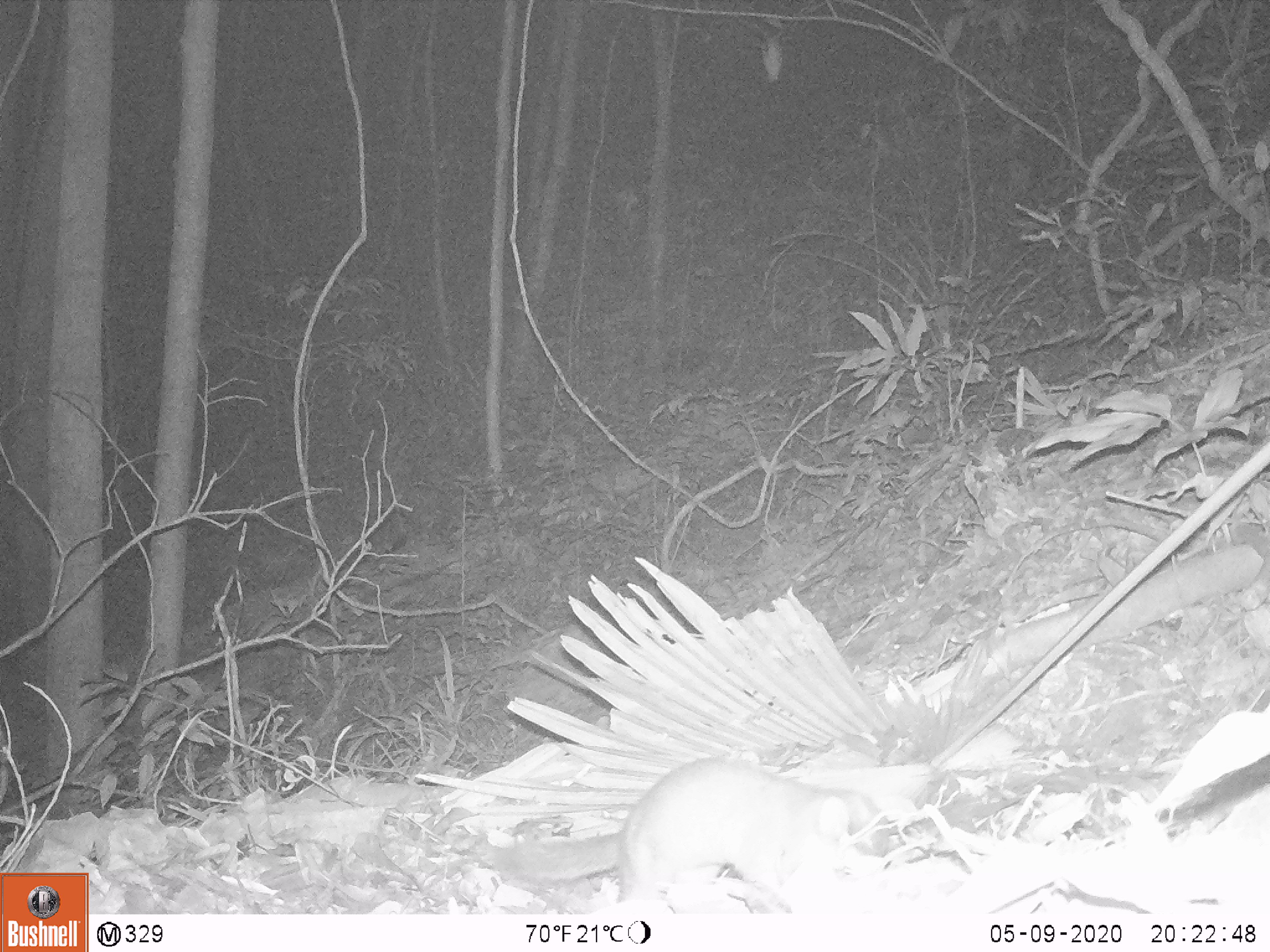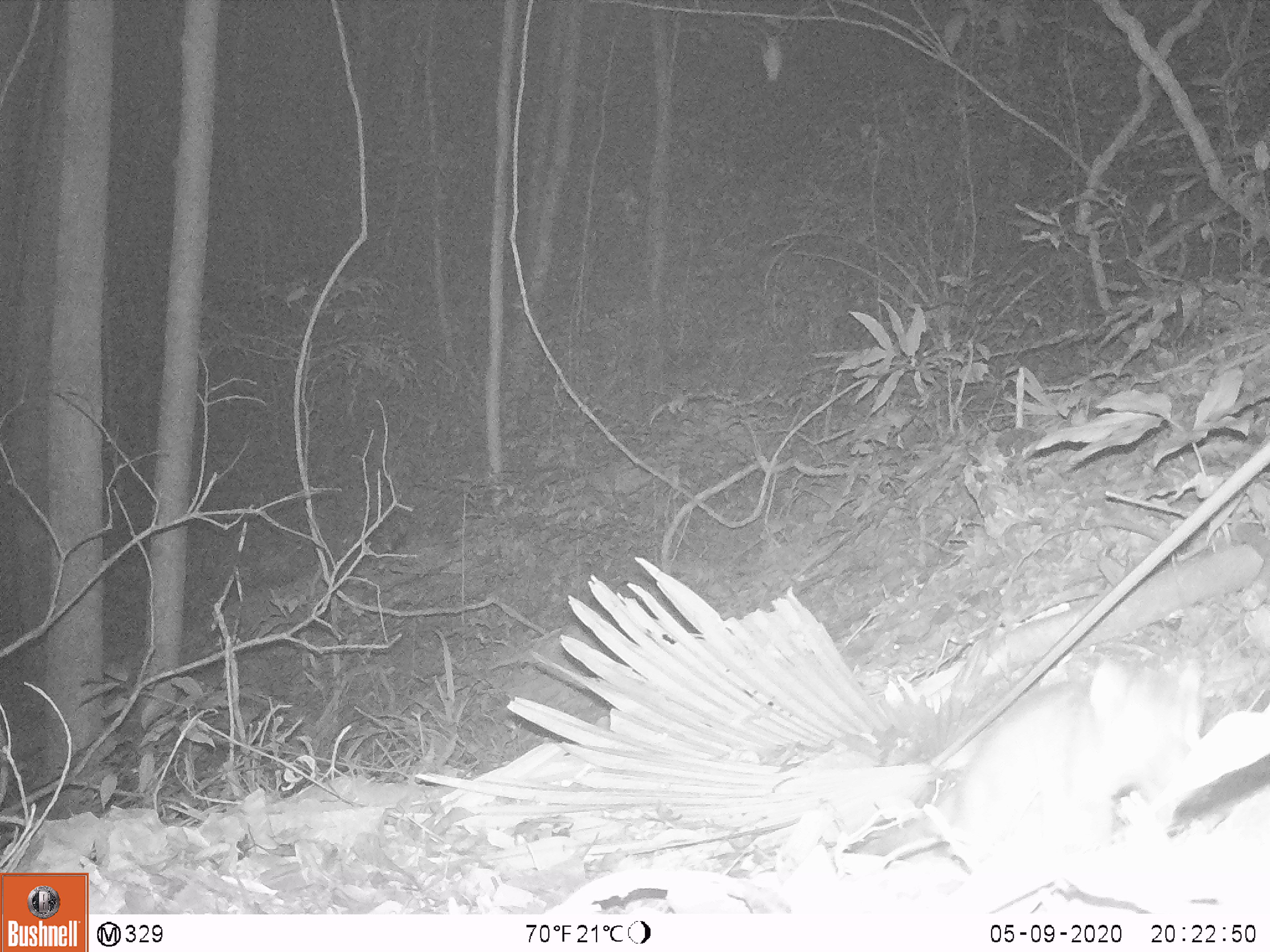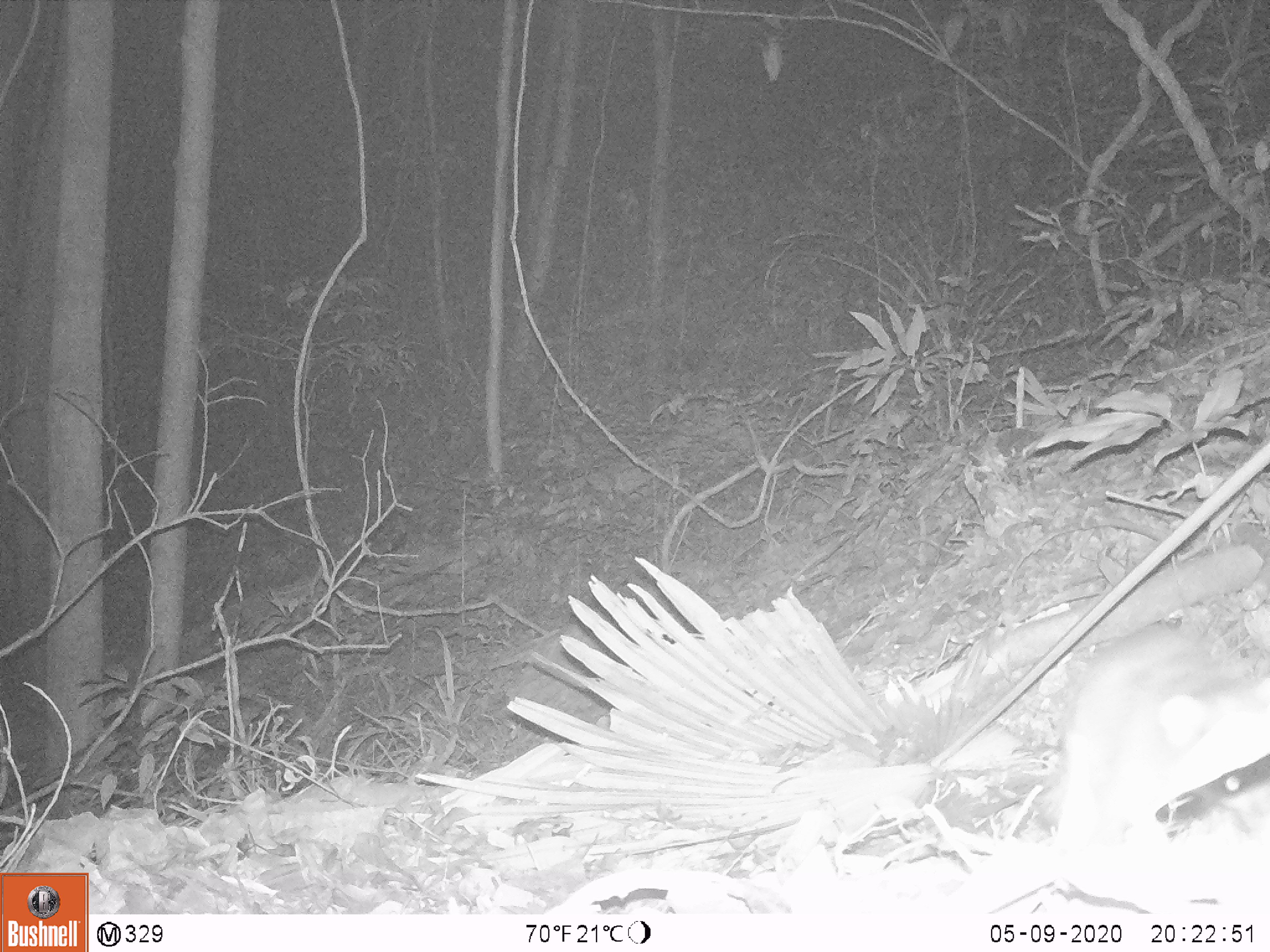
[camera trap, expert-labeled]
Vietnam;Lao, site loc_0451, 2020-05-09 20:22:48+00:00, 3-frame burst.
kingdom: Animalia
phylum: Chordata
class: Mammalia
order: Carnivora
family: Mustelidae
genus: Melogale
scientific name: Melogale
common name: ferret badger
Ferret badger (Melogale). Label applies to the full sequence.